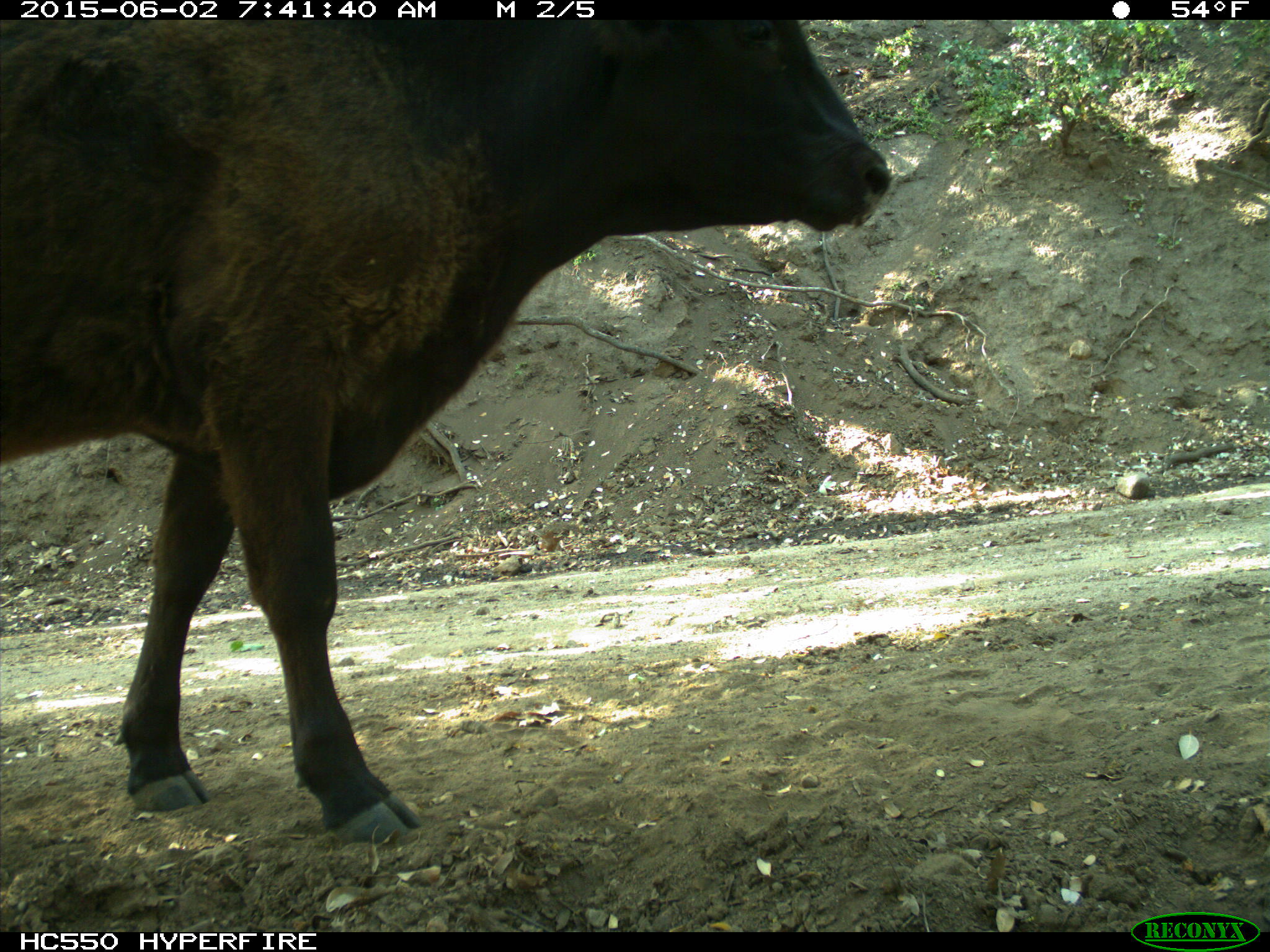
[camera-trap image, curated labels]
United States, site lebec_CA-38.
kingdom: Animalia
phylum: Chordata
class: Mammalia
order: Artiodactyla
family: Bovidae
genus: Bos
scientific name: Bos taurus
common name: domestic cow